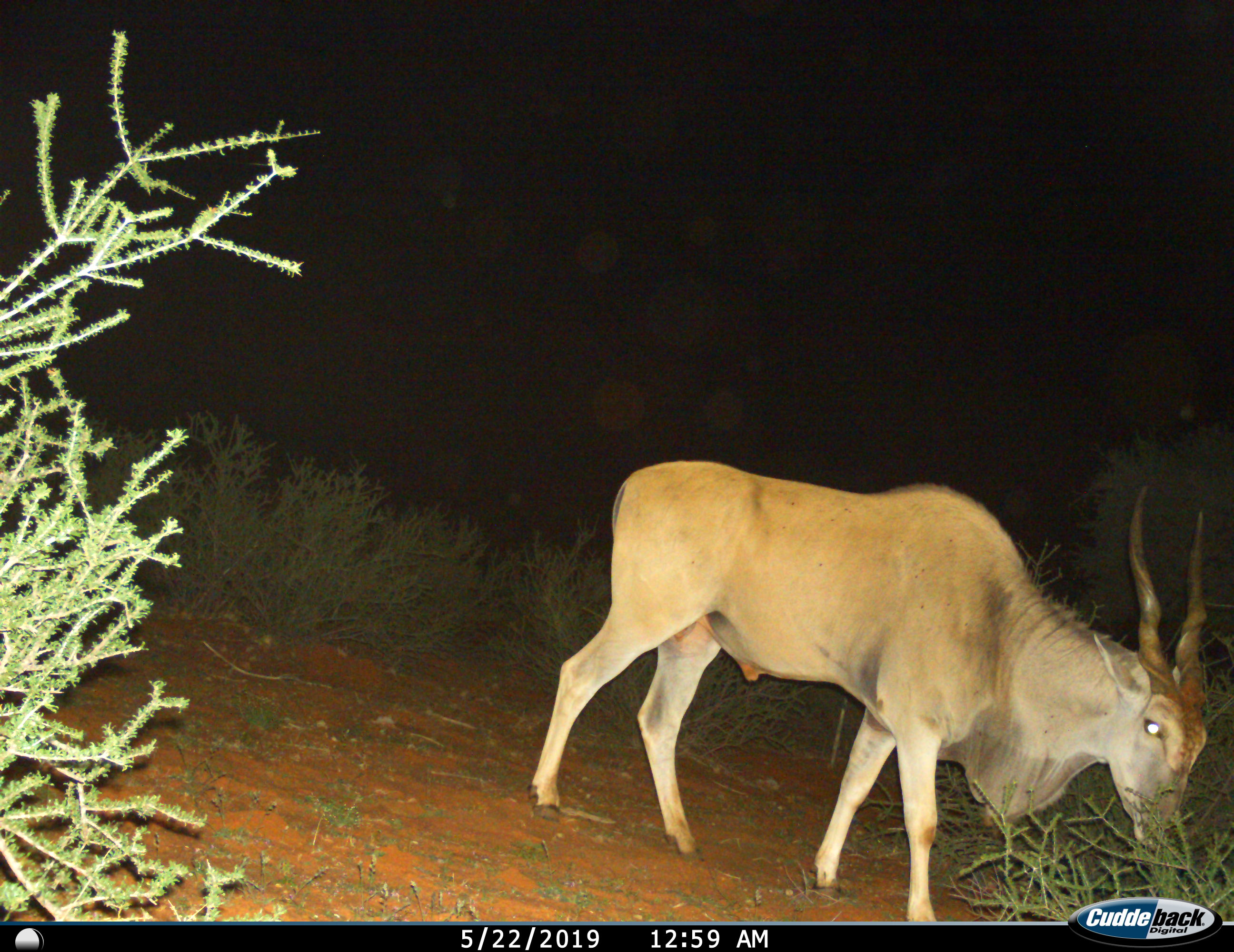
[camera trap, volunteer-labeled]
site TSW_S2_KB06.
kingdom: Animalia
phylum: Chordata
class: Mammalia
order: Artiodactyla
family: Bovidae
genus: Tragelaphus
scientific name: Tragelaphus oryx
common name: eland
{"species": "eland (Tragelaphus oryx)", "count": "1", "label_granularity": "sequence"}